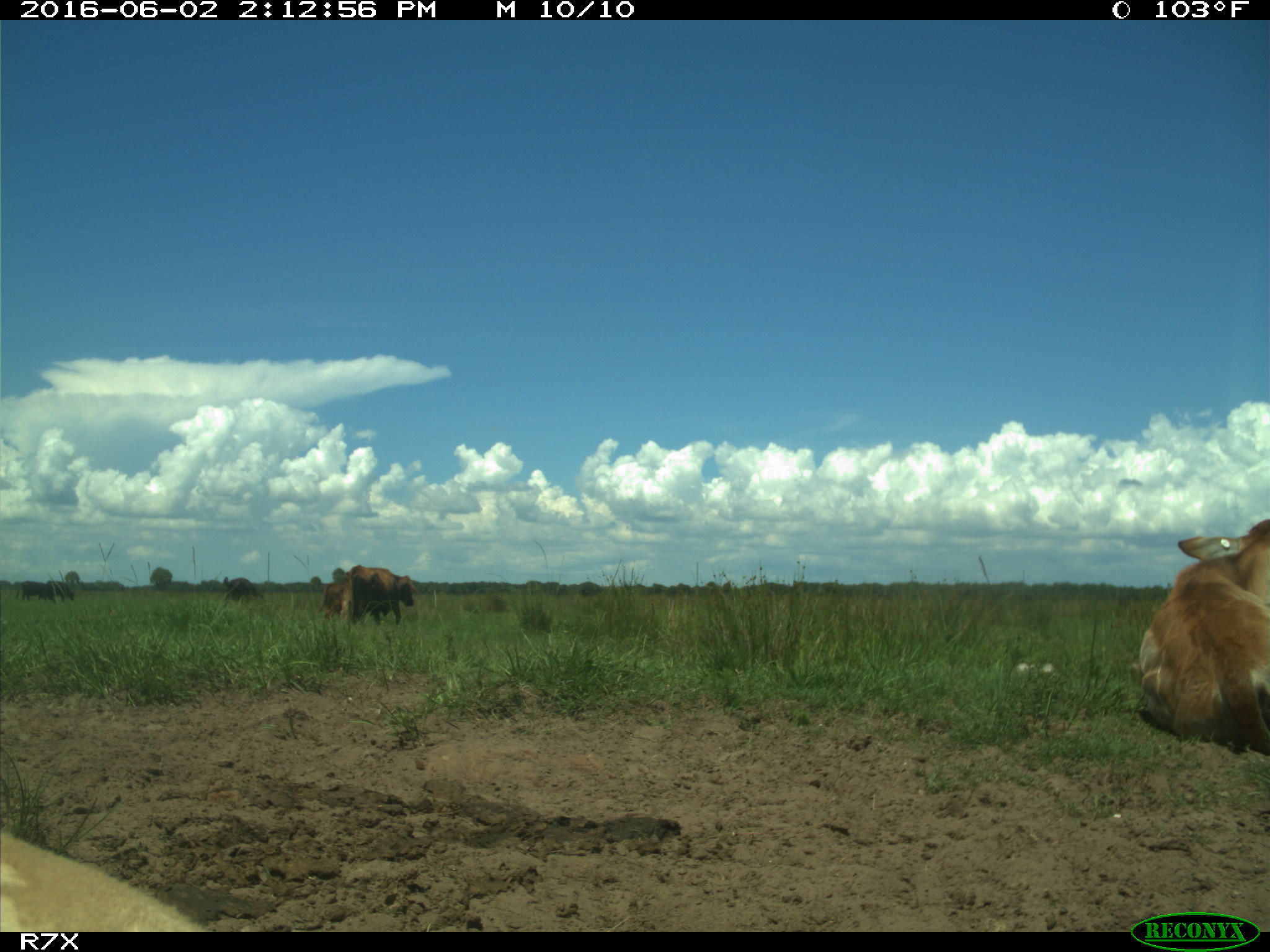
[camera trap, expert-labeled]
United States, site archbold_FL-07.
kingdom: Animalia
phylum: Chordata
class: Mammalia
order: Artiodactyla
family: Bovidae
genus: Bos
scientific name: Bos taurus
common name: domestic cow